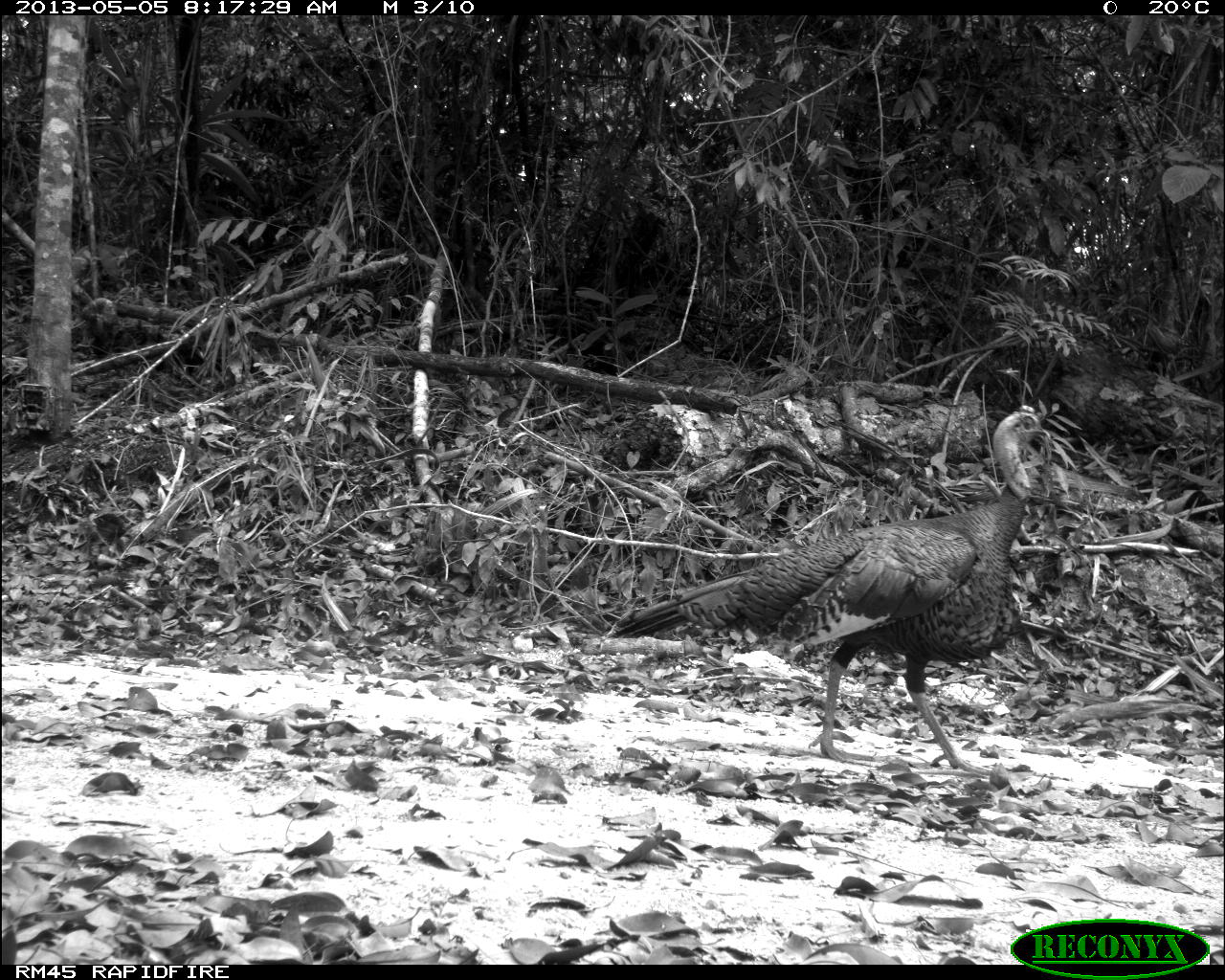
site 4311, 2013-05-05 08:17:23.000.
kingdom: Animalia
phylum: Chordata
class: Aves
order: Galliformes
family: Phasianidae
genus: Meleagris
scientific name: Meleagris ocellata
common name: ocellated turkey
Meleagris ocellata (ocellated turkey), count 1, sex male.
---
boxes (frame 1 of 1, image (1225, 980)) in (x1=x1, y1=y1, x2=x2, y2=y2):
meleagris ocellata: (x1=608, y1=404, x2=1051, y2=771)